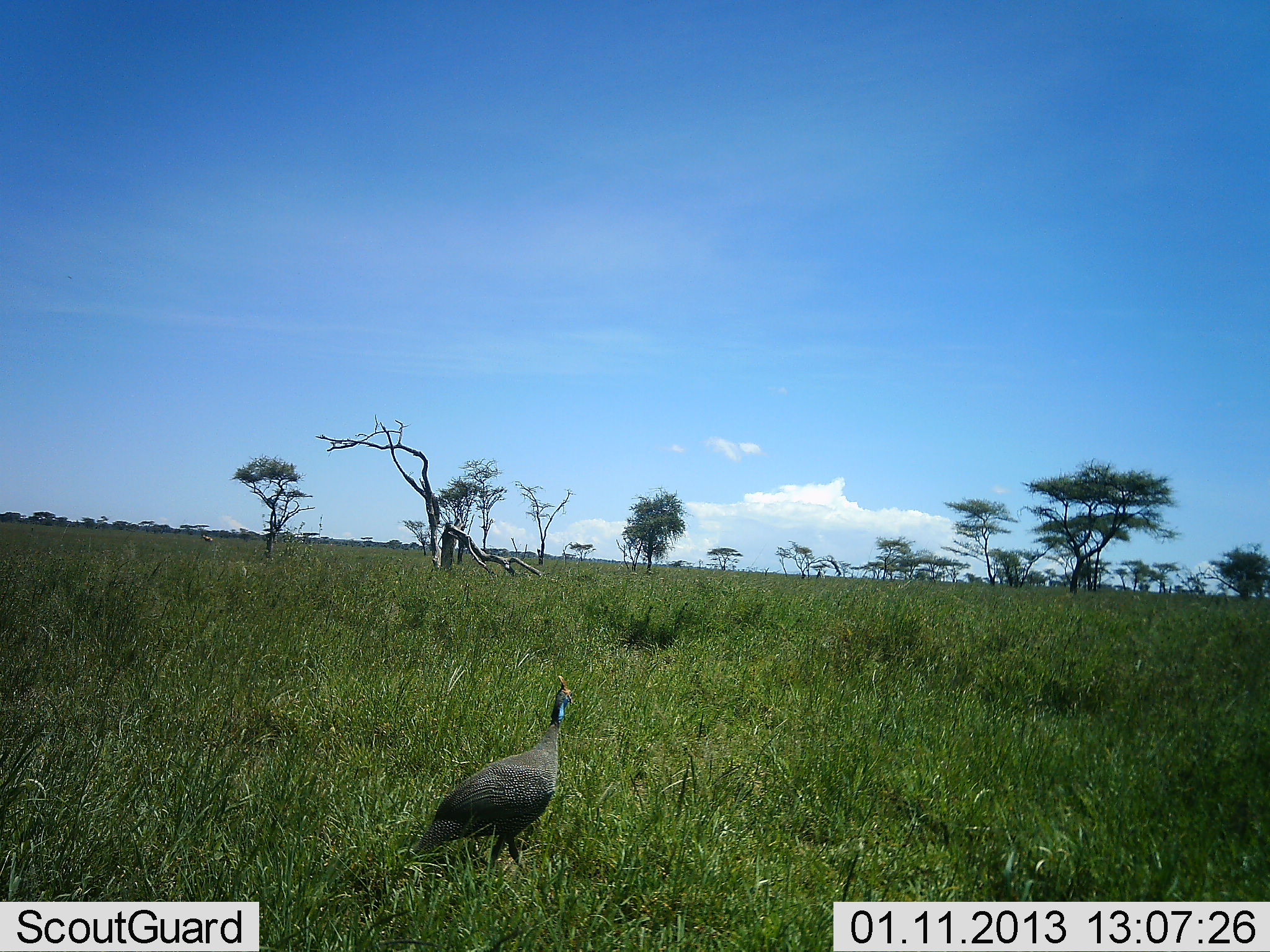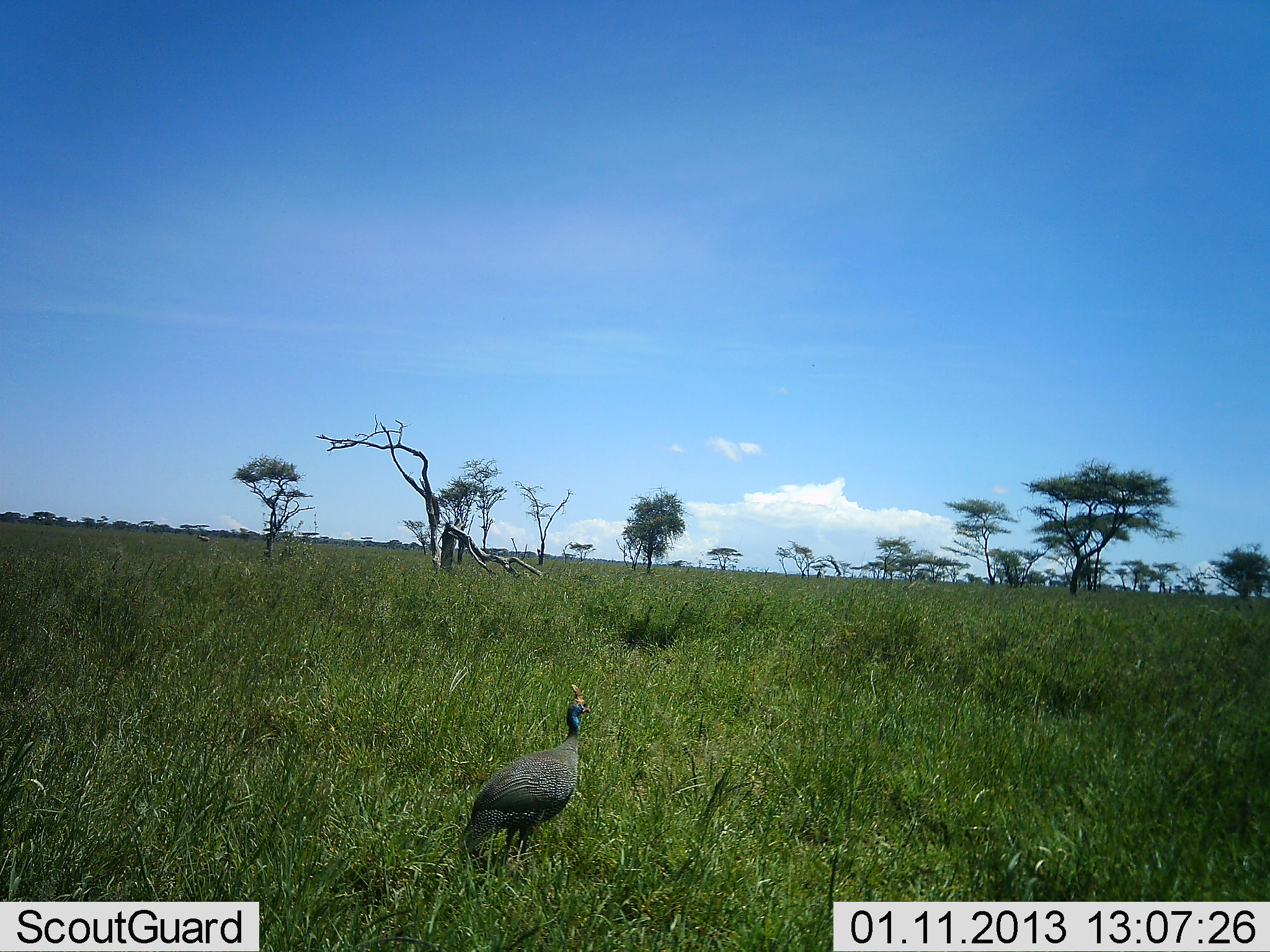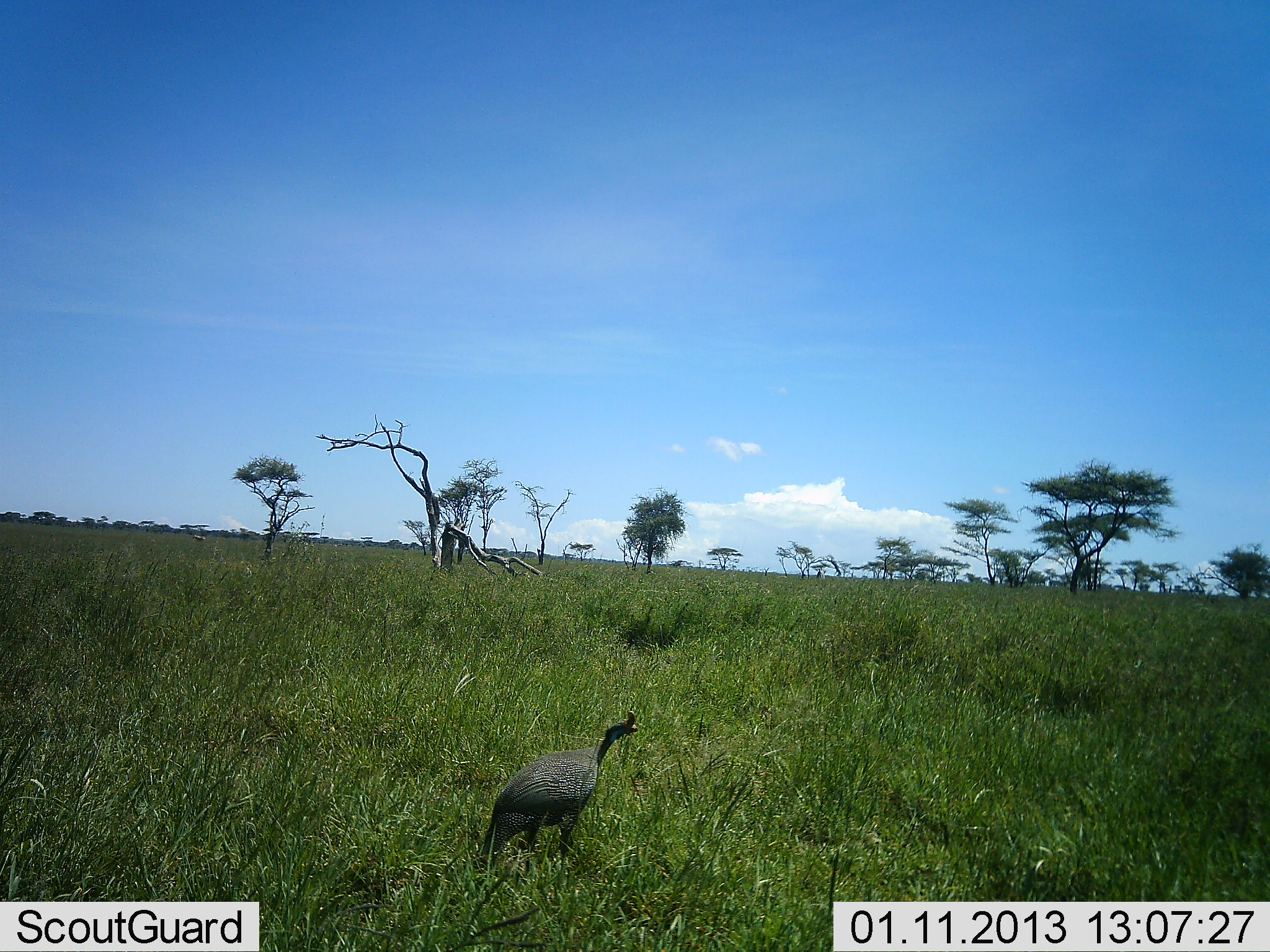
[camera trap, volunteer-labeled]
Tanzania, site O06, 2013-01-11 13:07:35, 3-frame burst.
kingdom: Animalia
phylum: Chordata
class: Aves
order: Galliformes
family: Numididae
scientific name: Numididae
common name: guinea fowl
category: guineafowl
Guineafowl (guinea fowl) (Numididae), count 1. Behavior (volunteer vote fractions): standing 24%, resting 0%, moving 76%, interacting 0%. Young present (vote fraction): 0%. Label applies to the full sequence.